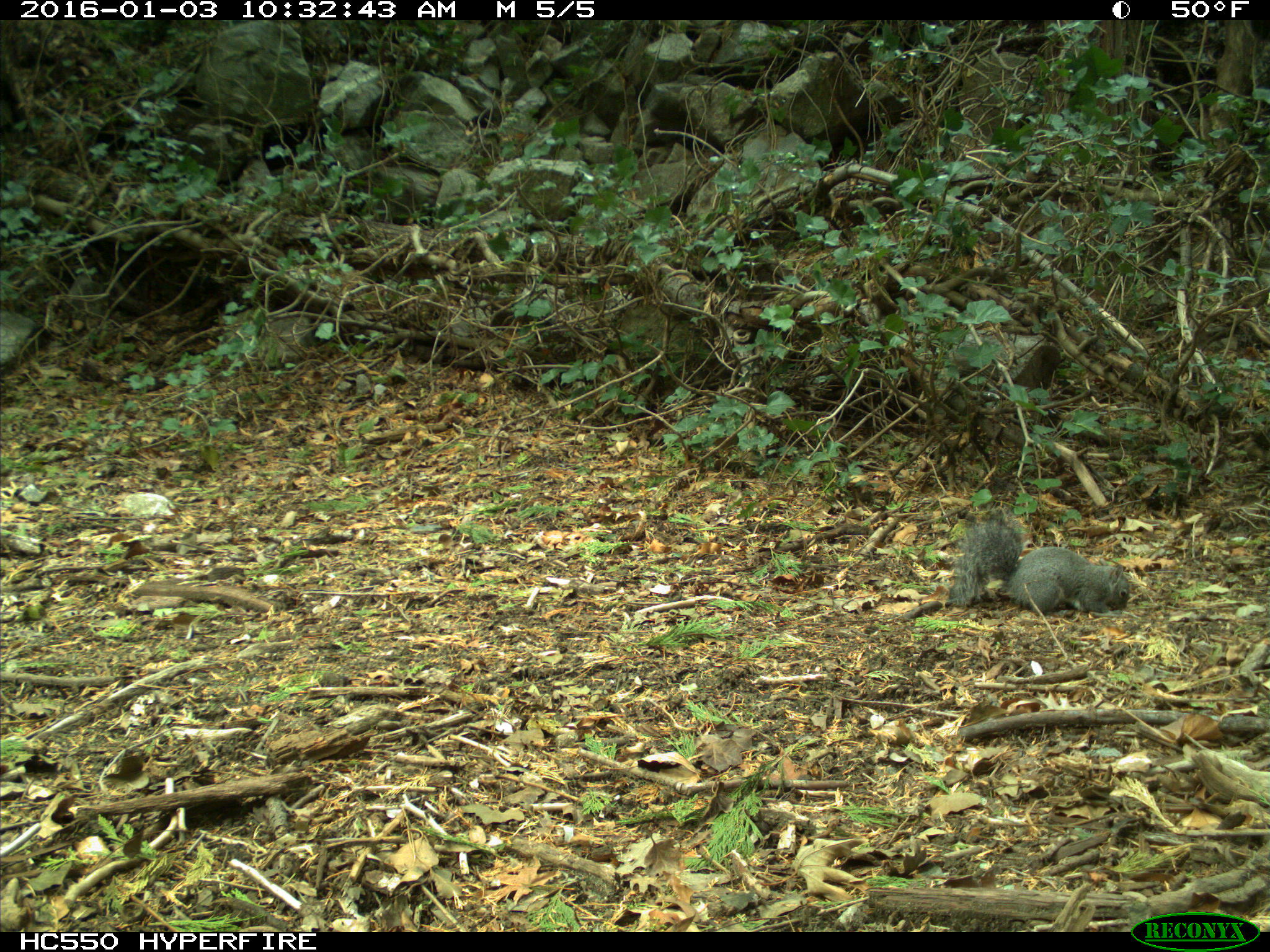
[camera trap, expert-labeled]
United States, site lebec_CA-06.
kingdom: Animalia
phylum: Chordata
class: Mammalia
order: Rodentia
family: Sciuridae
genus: Sciurus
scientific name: Sciurus carolinensis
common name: eastern gray squirrel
Sciurus carolinensis (eastern gray squirrel).